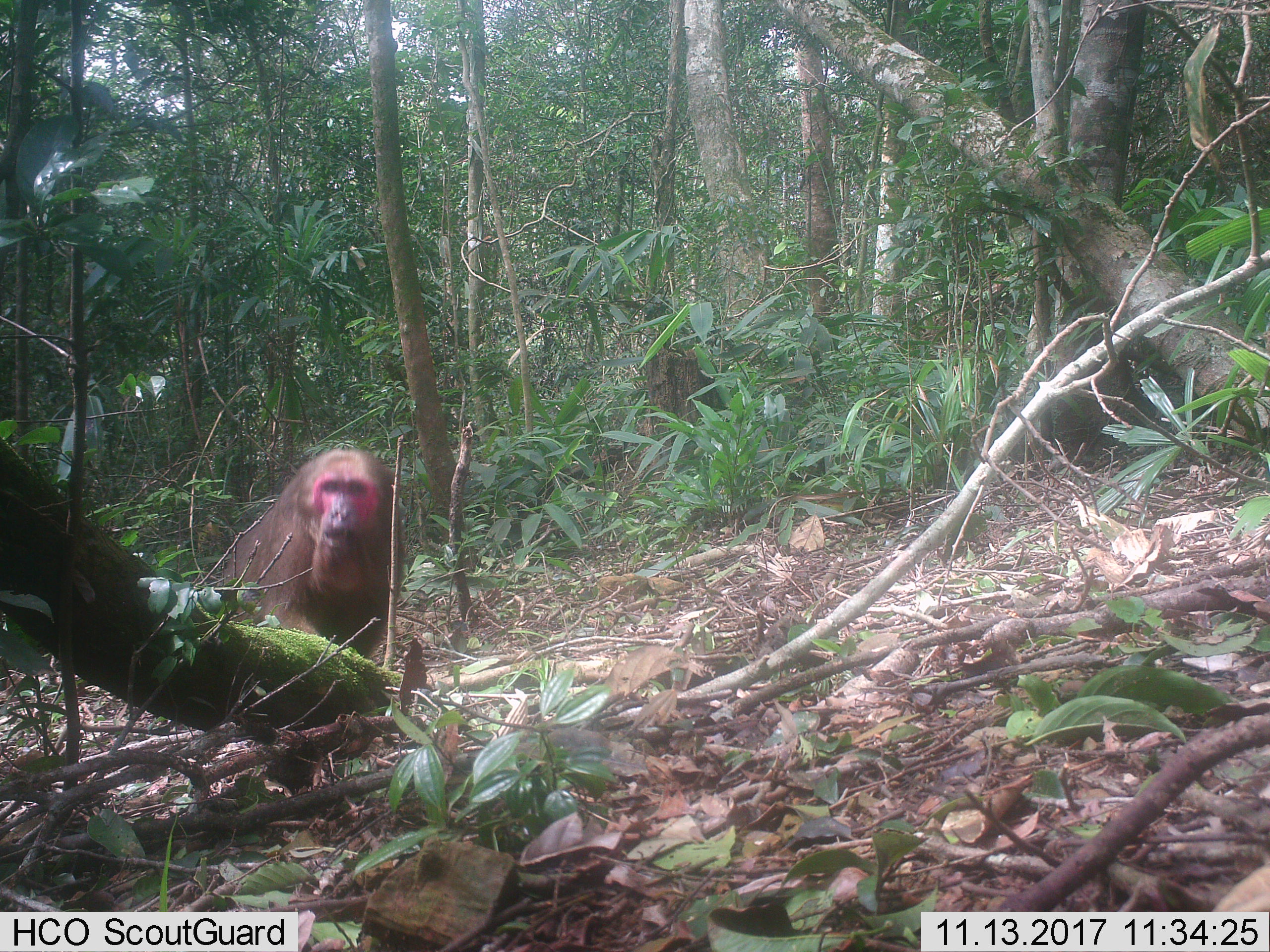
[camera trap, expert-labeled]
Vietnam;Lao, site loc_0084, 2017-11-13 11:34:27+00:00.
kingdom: Animalia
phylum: Chordata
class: Mammalia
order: Primates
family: Cercopithecidae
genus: Macaca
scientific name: Macaca arctoides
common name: stump-tailed macaque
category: stump tailed macaque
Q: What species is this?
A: Stump tailed macaque (stump-tailed macaque) (Macaca arctoides).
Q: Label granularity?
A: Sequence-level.